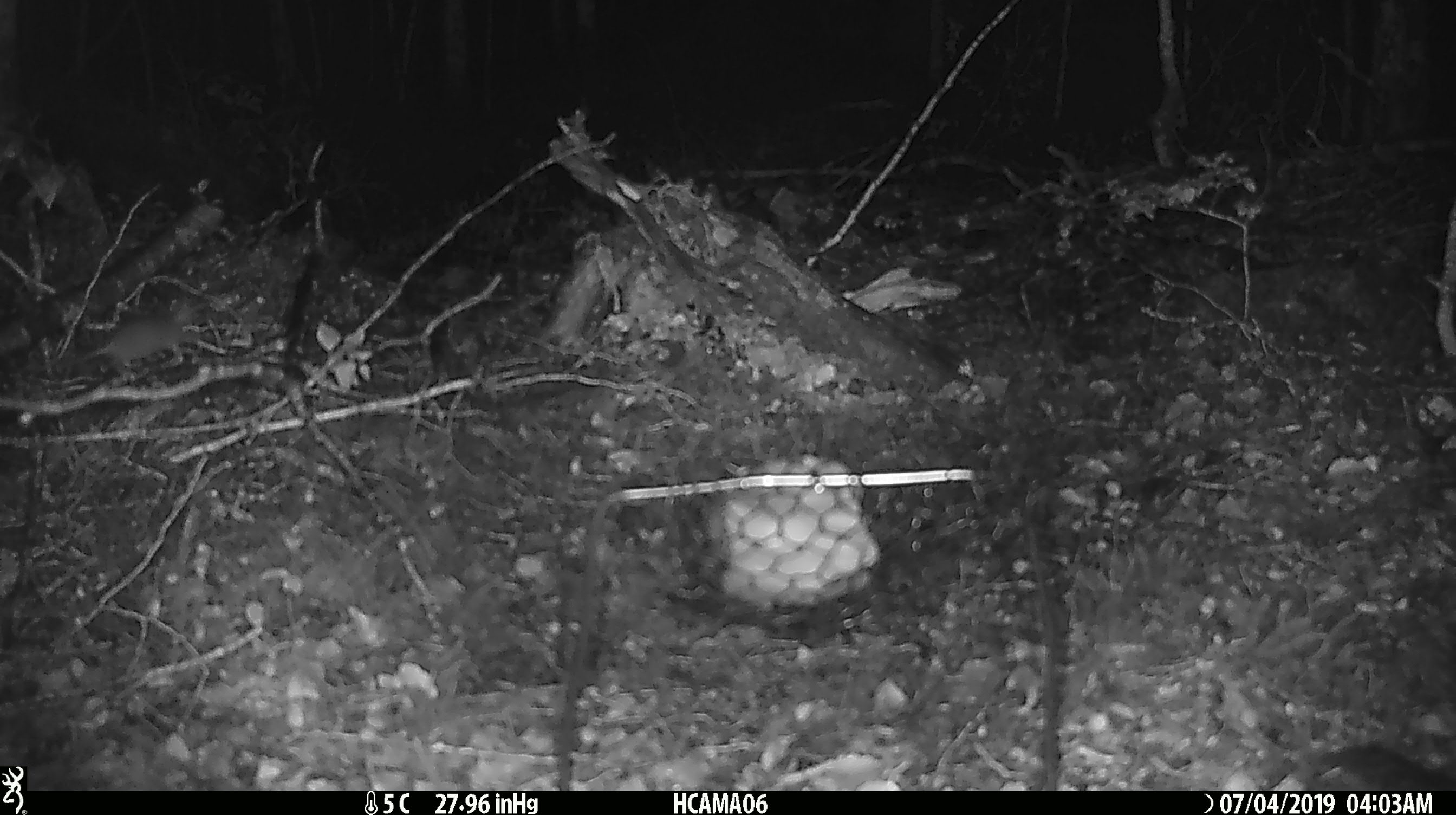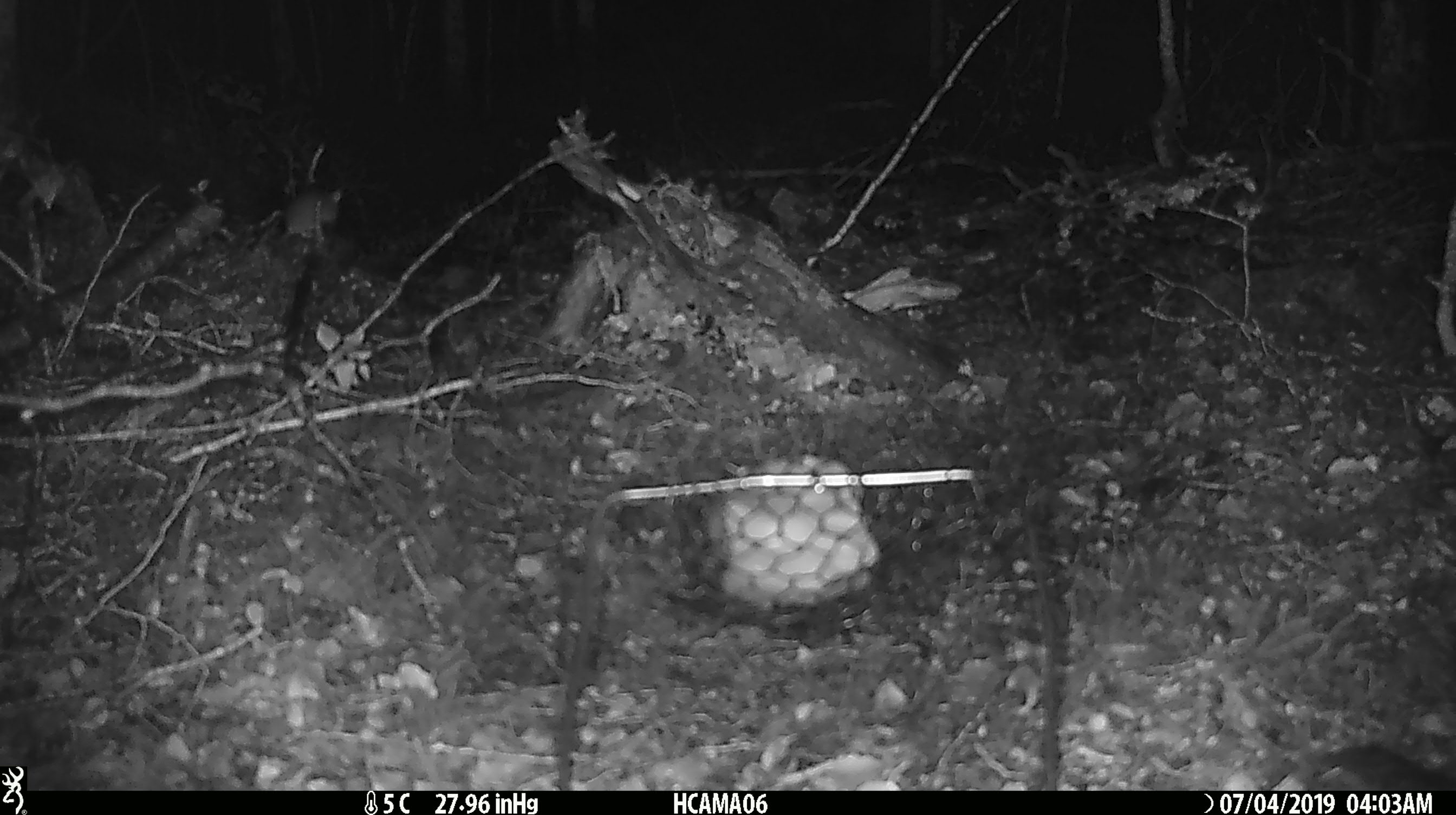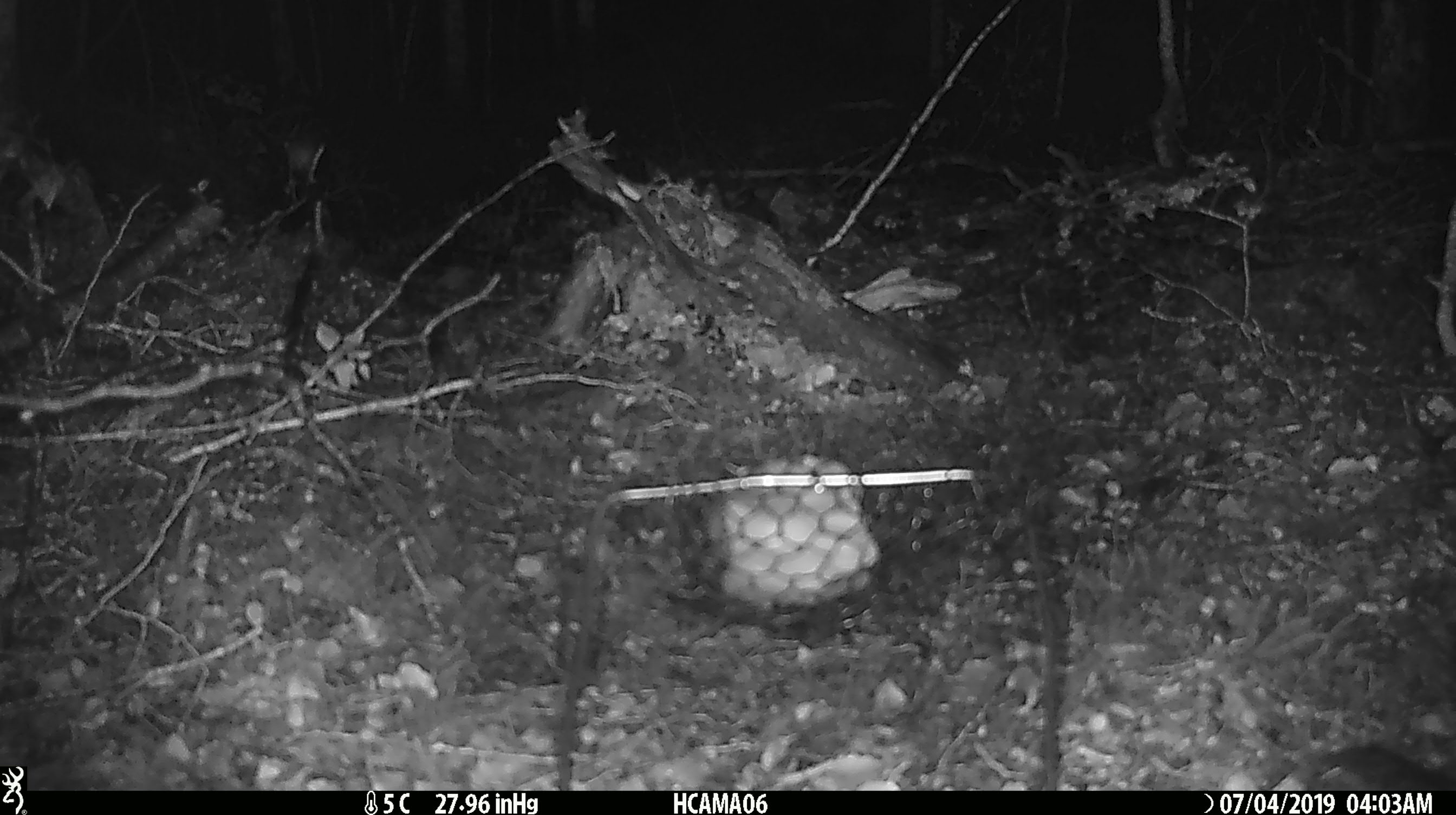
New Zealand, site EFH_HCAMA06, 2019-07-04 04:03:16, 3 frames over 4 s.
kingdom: Animalia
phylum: Chordata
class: Mammalia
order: Rodentia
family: Muridae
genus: Mus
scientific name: Mus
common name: mouse